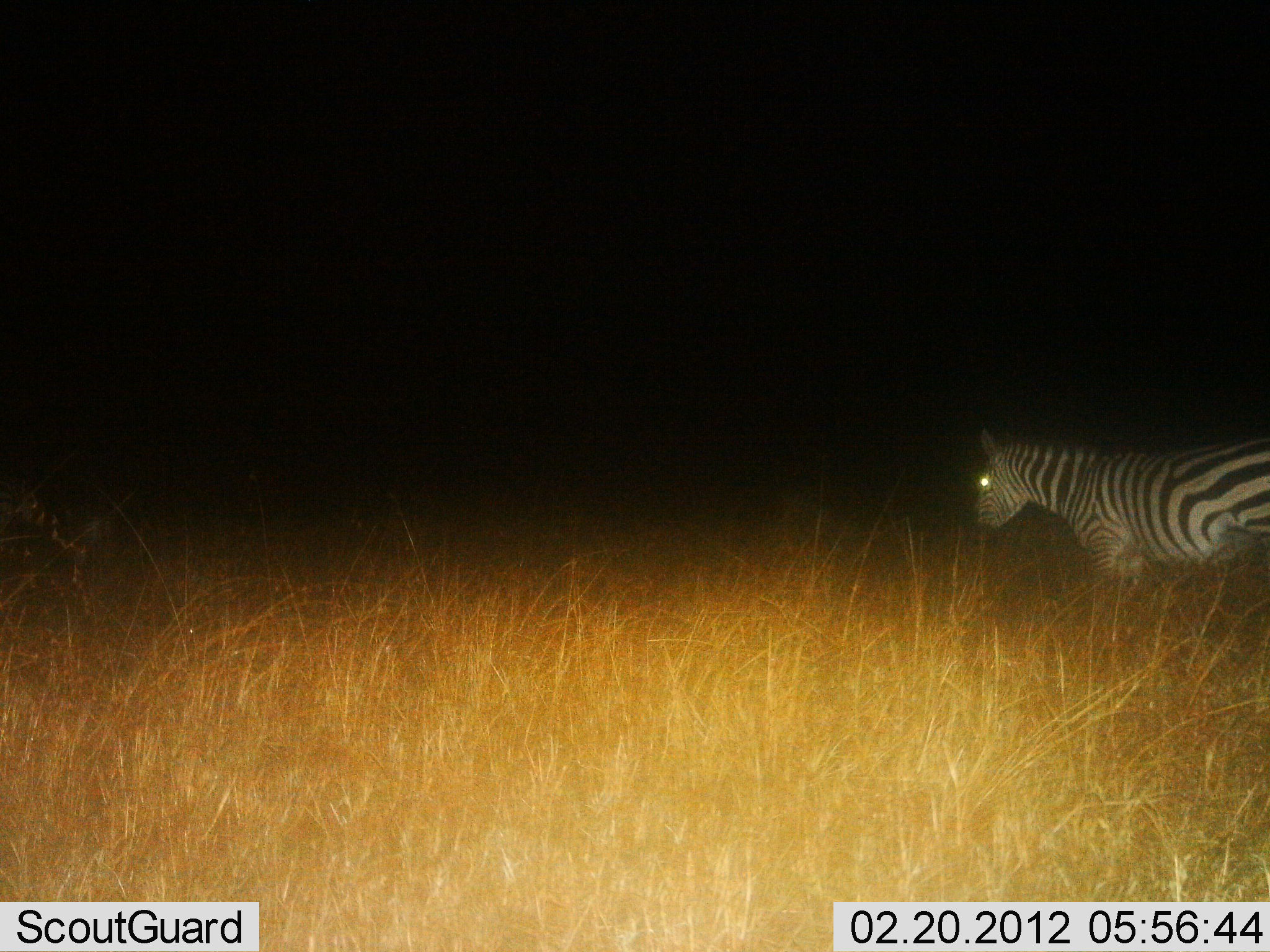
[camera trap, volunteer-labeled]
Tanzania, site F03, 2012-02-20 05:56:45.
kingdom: Animalia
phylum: Chordata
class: Mammalia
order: Perissodactyla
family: Equidae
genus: Equus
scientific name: Equus quagga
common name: plains zebra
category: zebra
Zebra (plains zebra) (Equus quagga), count 1. Behavior (volunteer vote fractions): standing 53%, resting 0%, moving 47%, interacting 0%. Young present (vote fraction): 0%. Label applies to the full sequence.